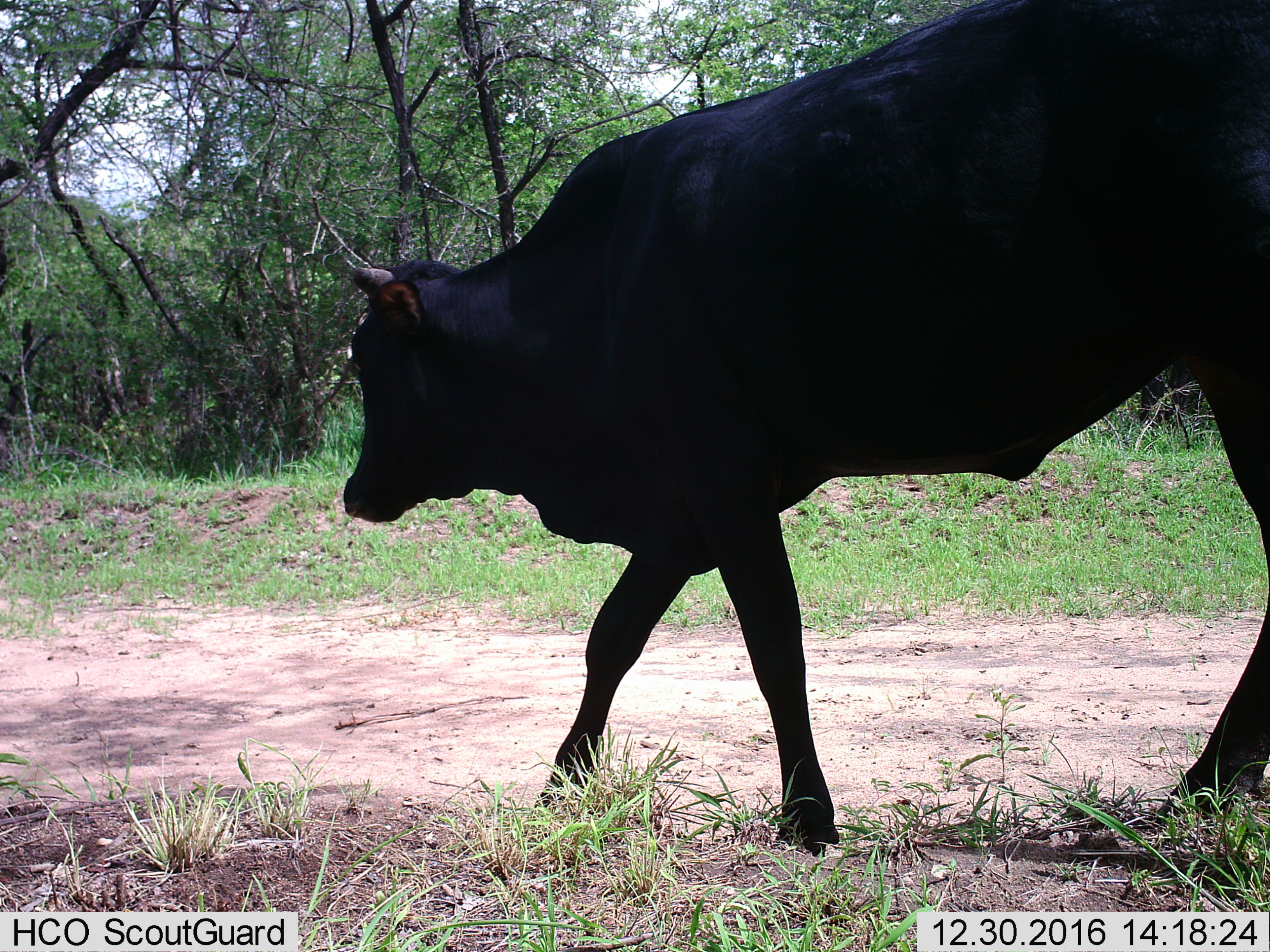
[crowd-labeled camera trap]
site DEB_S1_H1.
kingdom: Animalia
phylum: Chordata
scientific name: Vertebrata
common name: domestic animal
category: domesticanimal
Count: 1.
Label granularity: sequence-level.